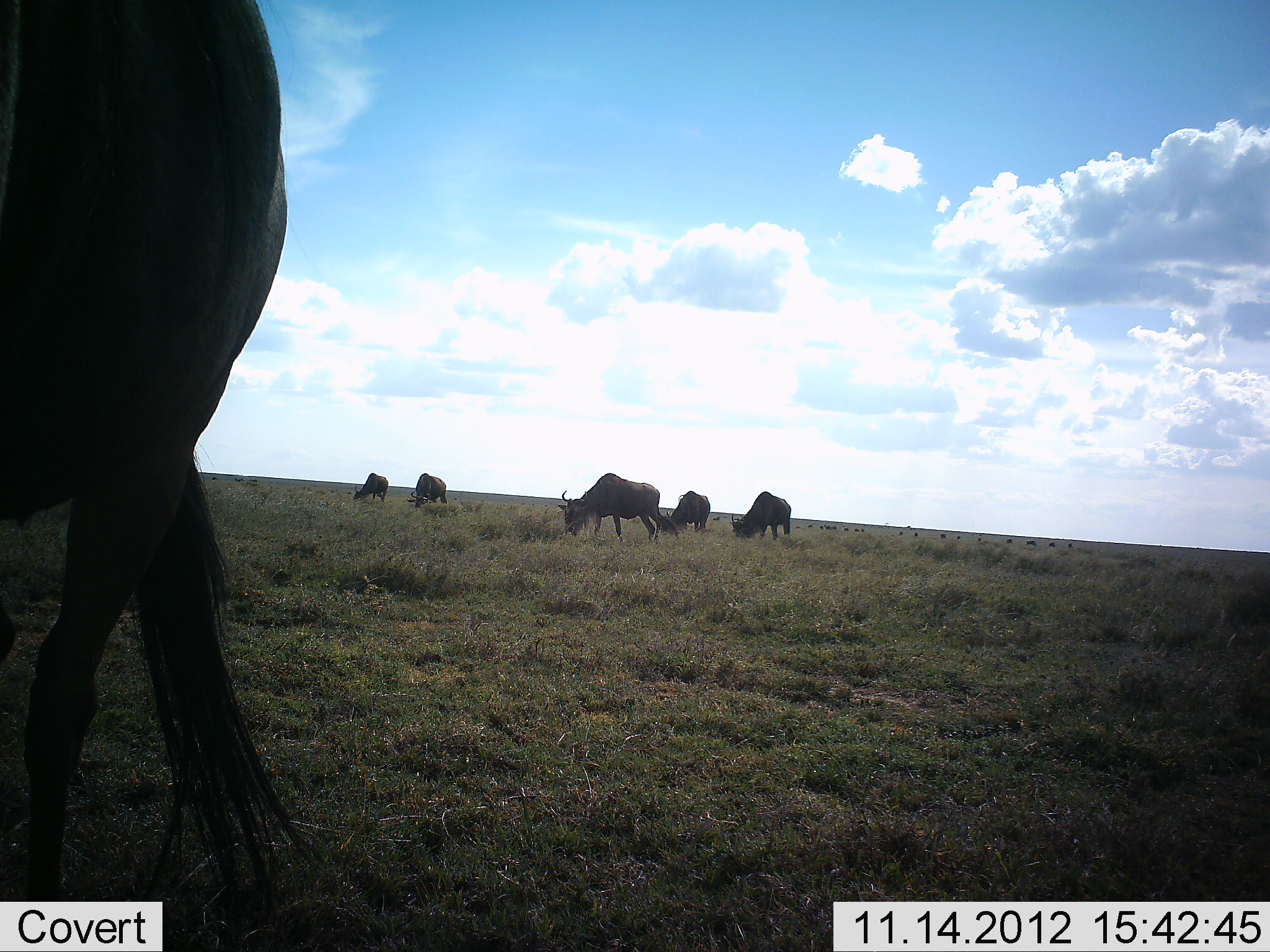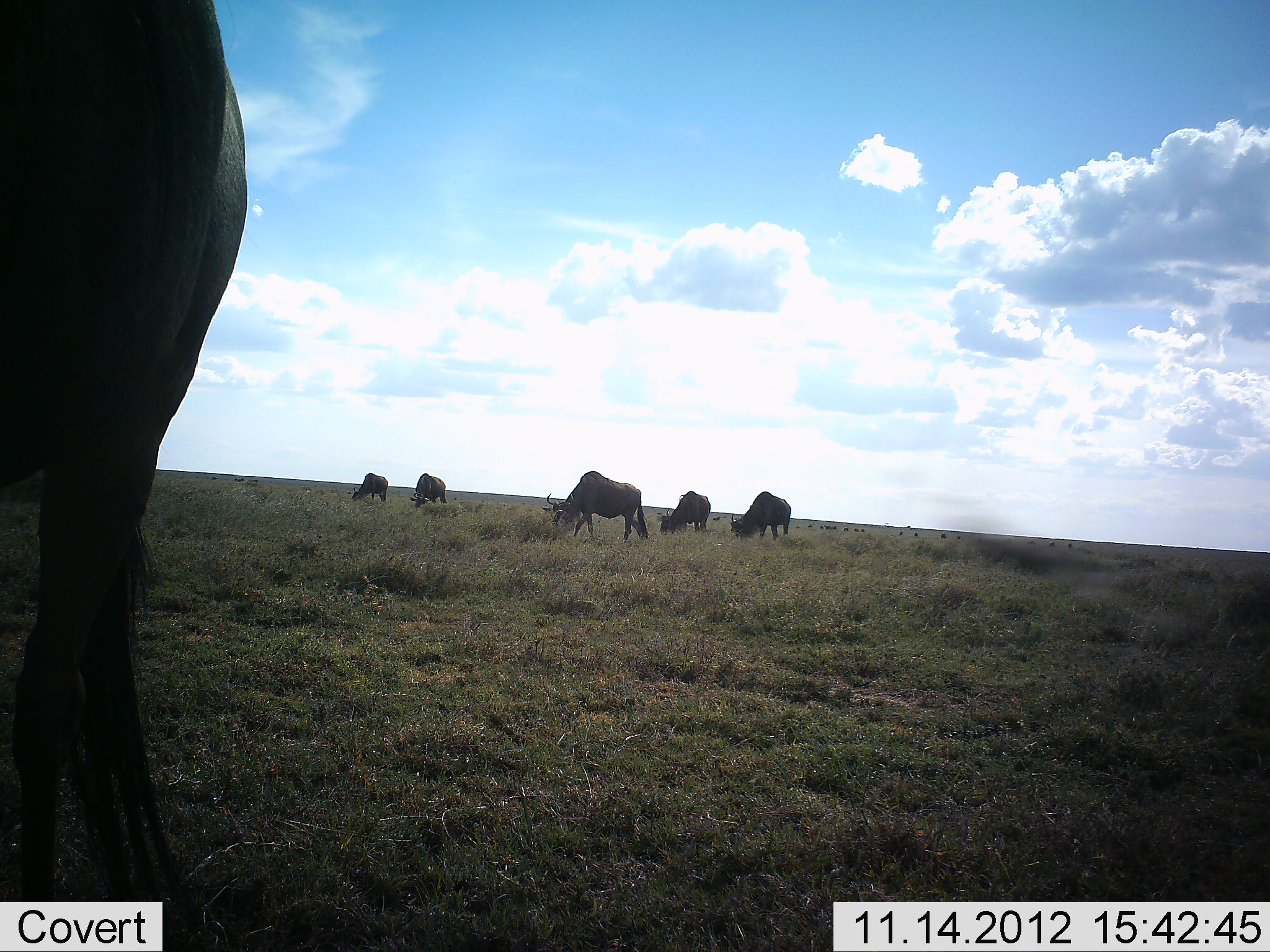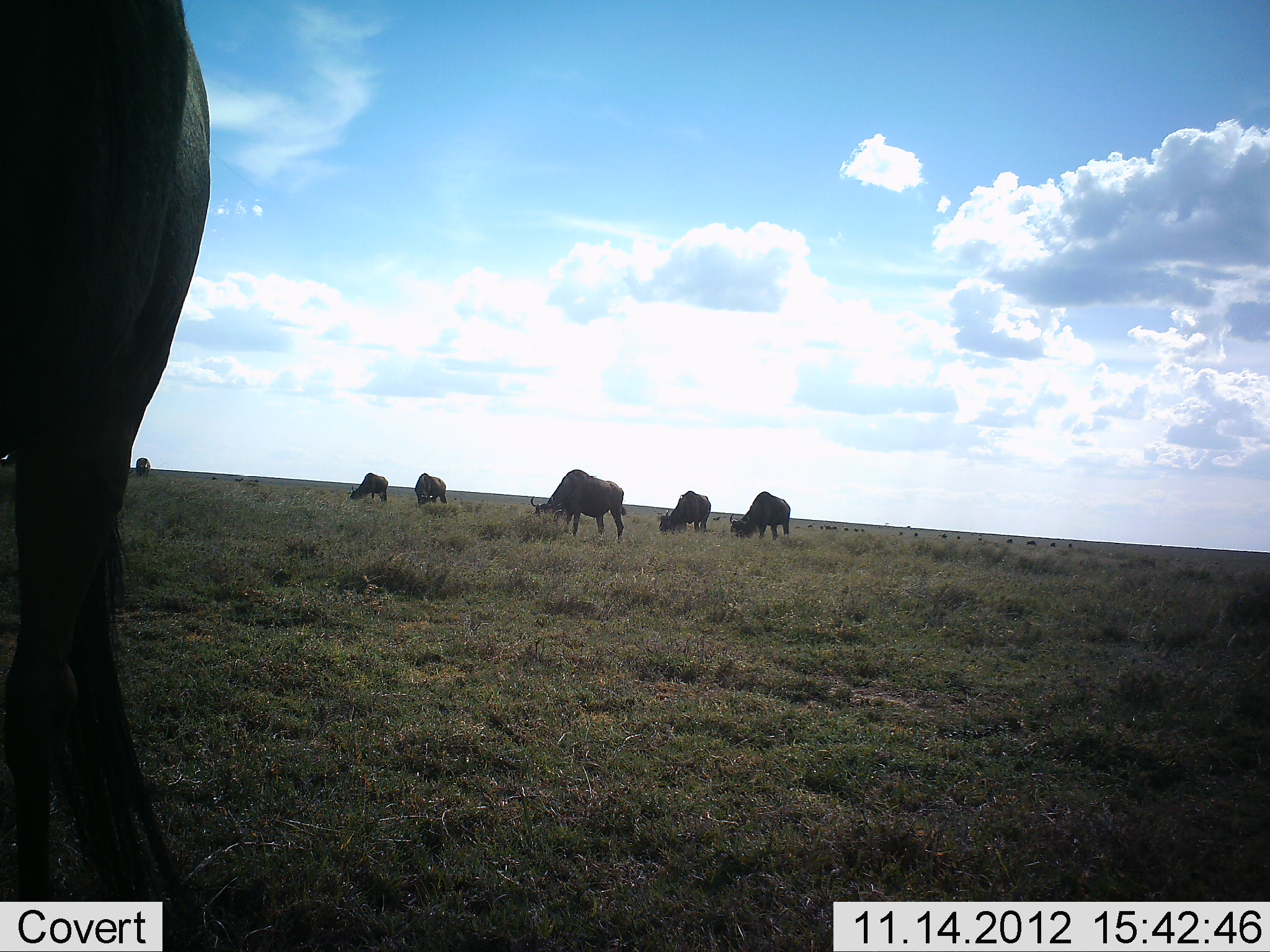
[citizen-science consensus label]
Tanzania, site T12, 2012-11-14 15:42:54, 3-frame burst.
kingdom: Animalia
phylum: Chordata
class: Mammalia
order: Artiodactyla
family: Bovidae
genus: Connochaetes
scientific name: Connochaetes taurinus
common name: blue wildebeest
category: wildebeest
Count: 7.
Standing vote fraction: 10%.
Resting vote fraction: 0%.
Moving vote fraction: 20%.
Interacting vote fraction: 0%.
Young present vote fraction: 0%.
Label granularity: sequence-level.